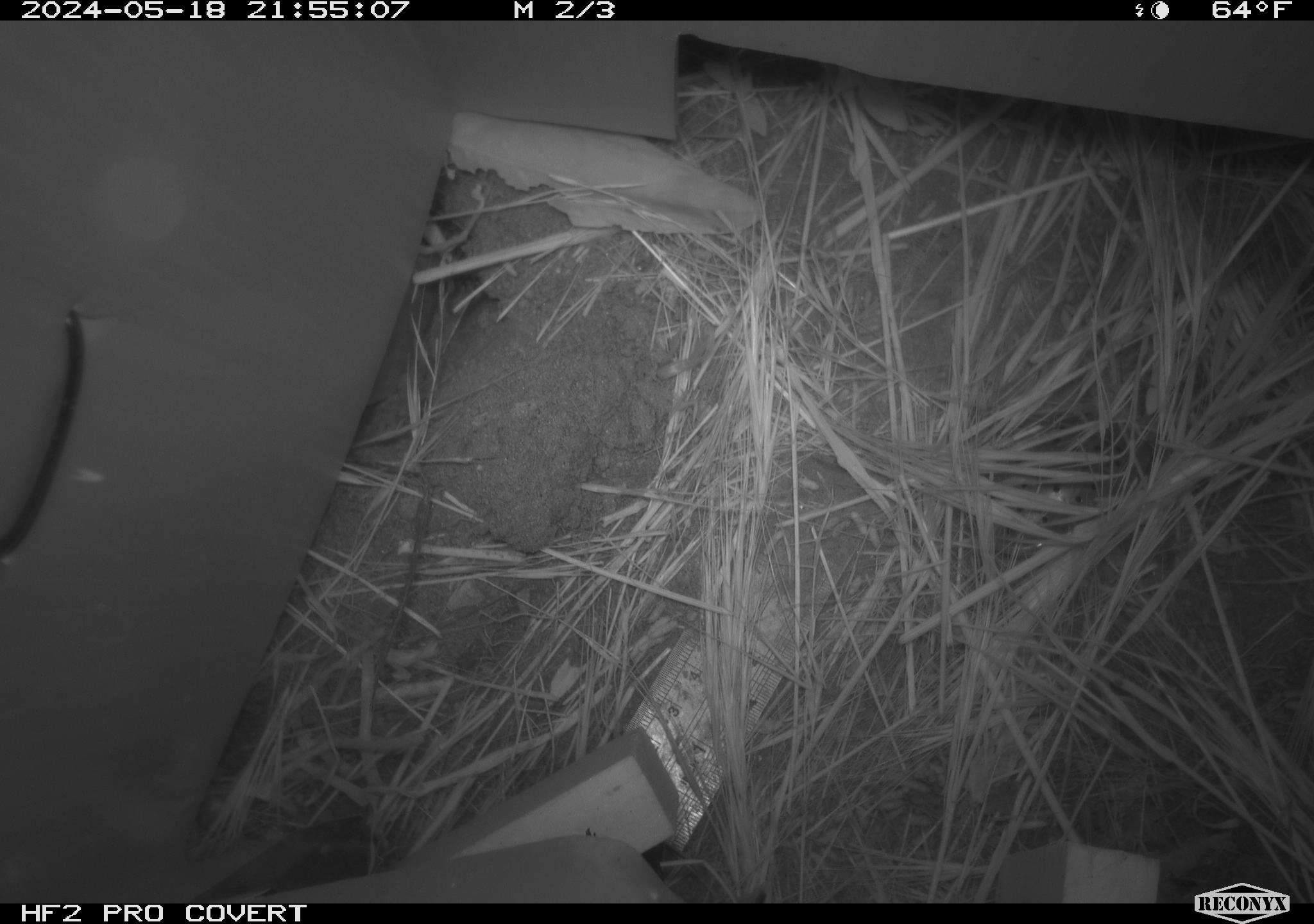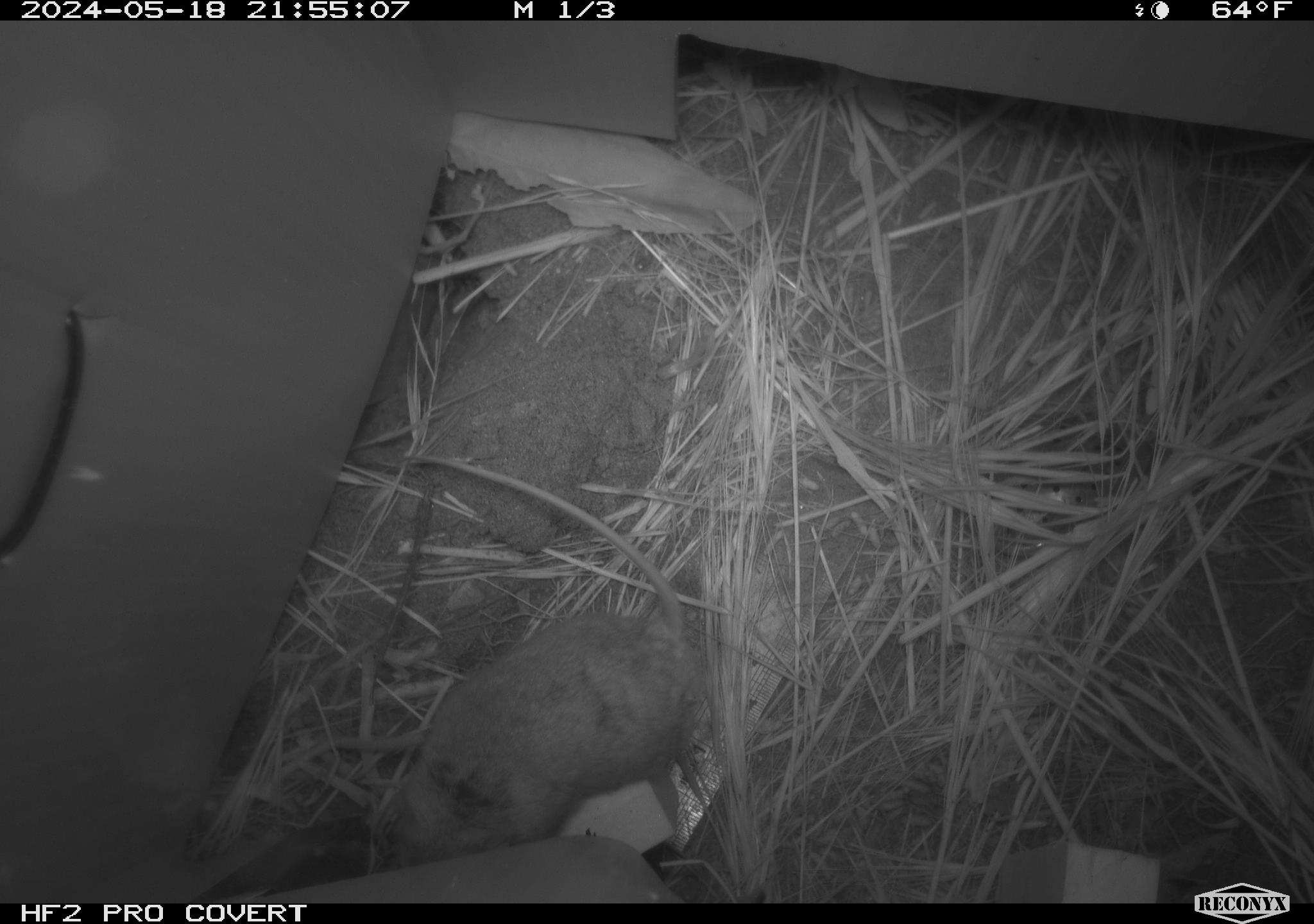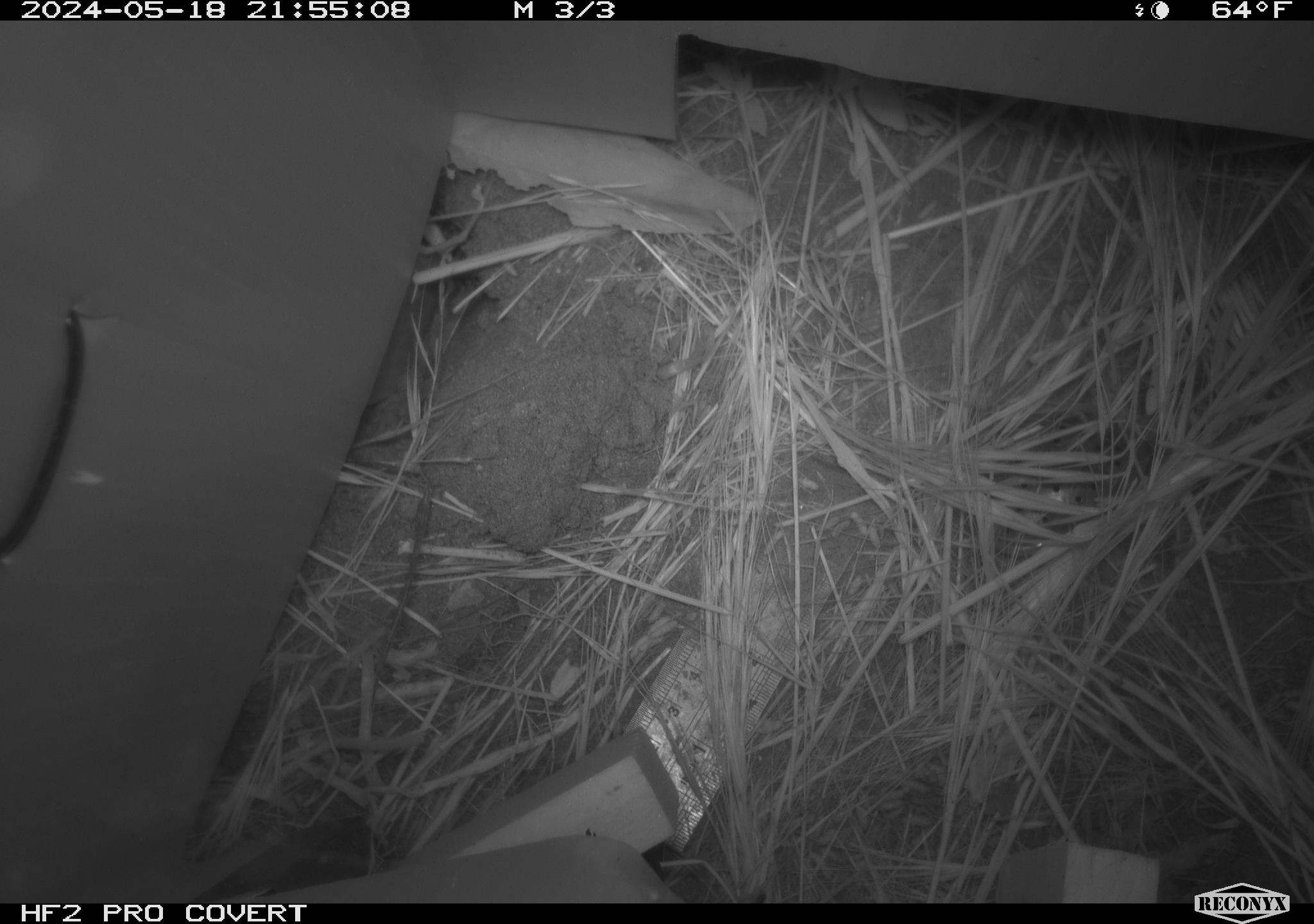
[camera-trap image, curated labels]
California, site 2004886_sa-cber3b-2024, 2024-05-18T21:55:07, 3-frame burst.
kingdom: Animalia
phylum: Chordata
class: Mammalia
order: Rodentia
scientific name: Rodentia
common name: mouse species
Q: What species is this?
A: Mouse species (Rodentia).